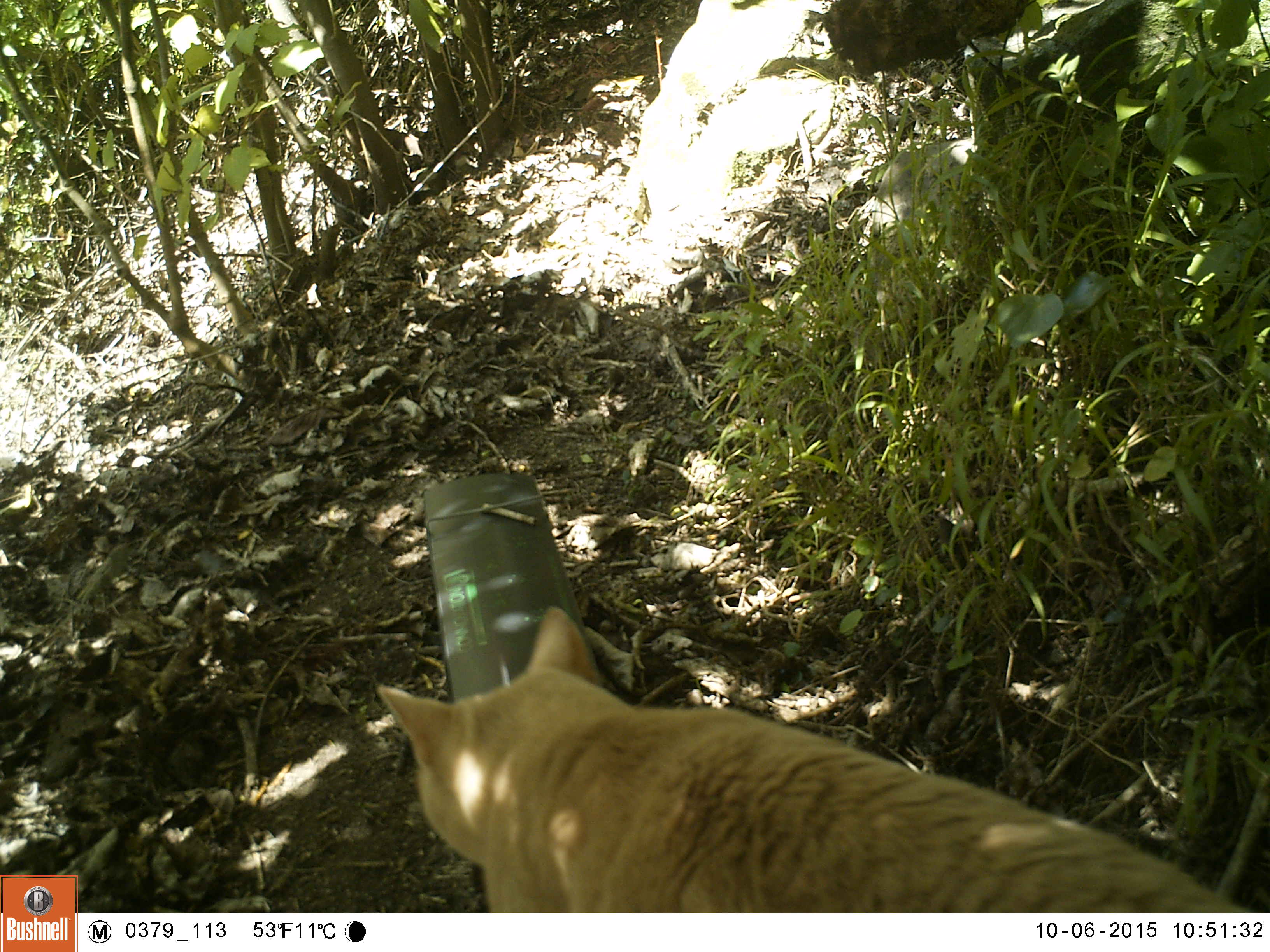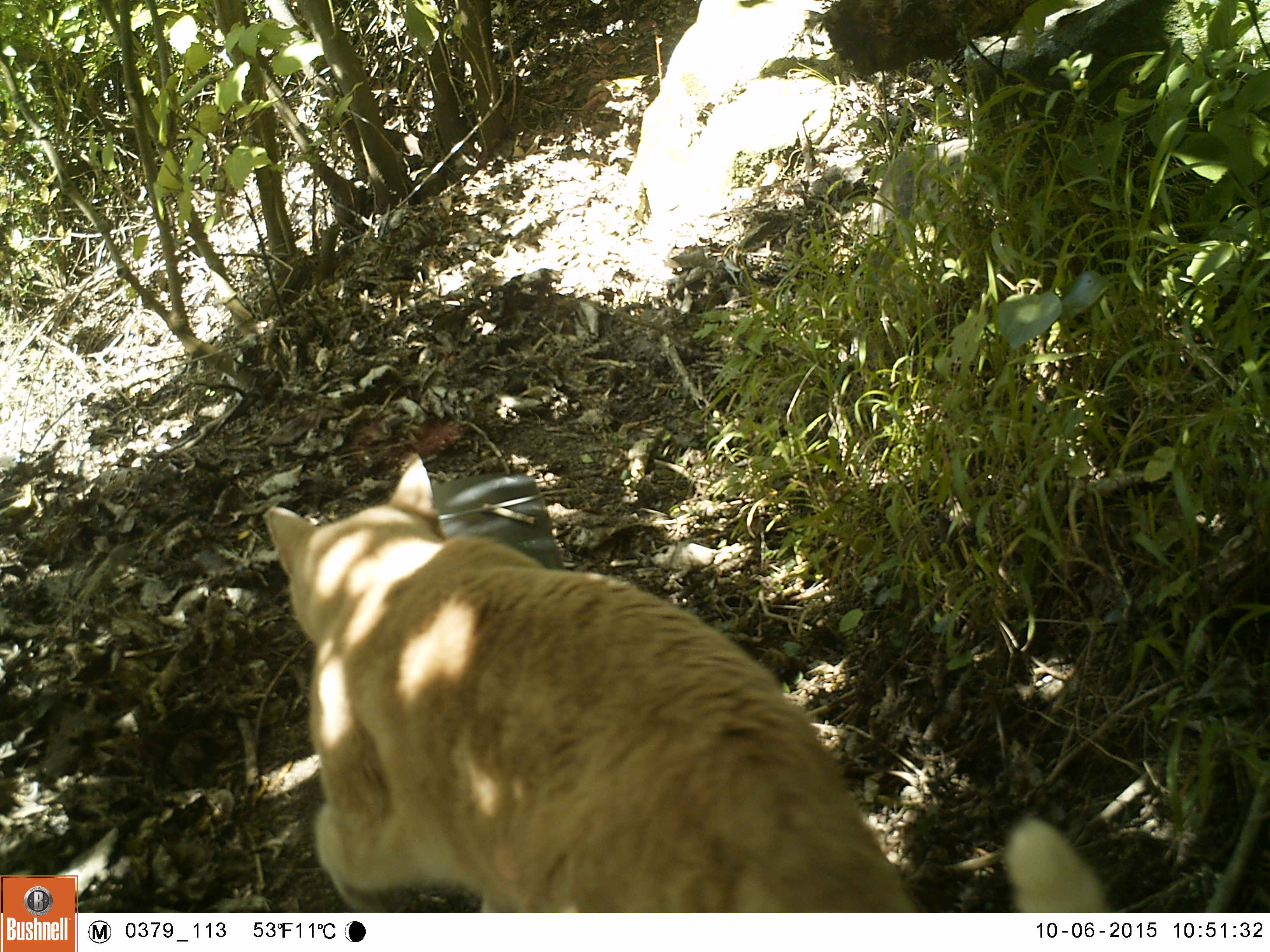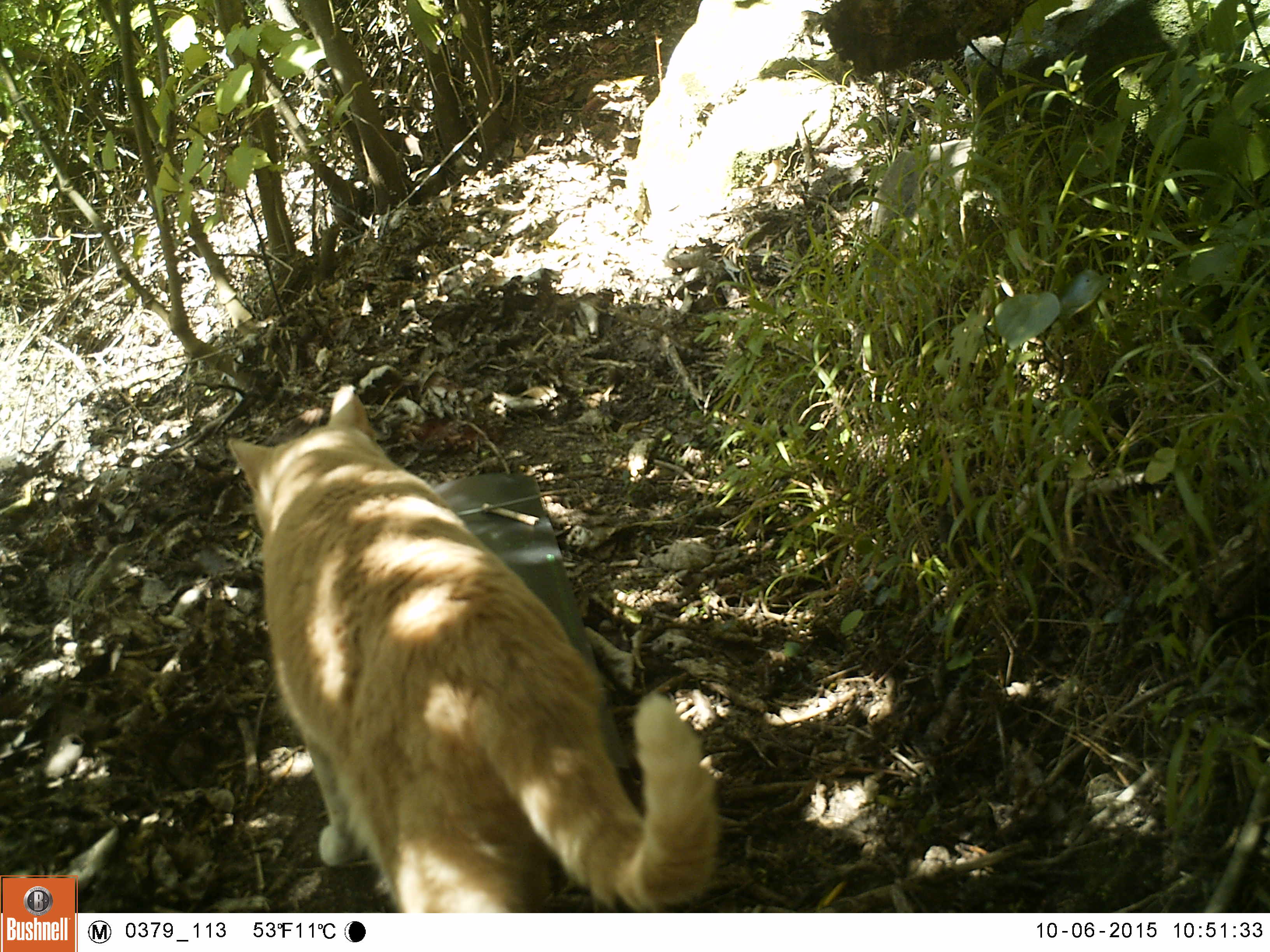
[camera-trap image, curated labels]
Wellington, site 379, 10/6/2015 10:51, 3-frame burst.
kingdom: Animalia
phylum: Chordata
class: Mammalia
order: Carnivora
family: Felidae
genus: Felis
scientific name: Felis catus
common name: cat